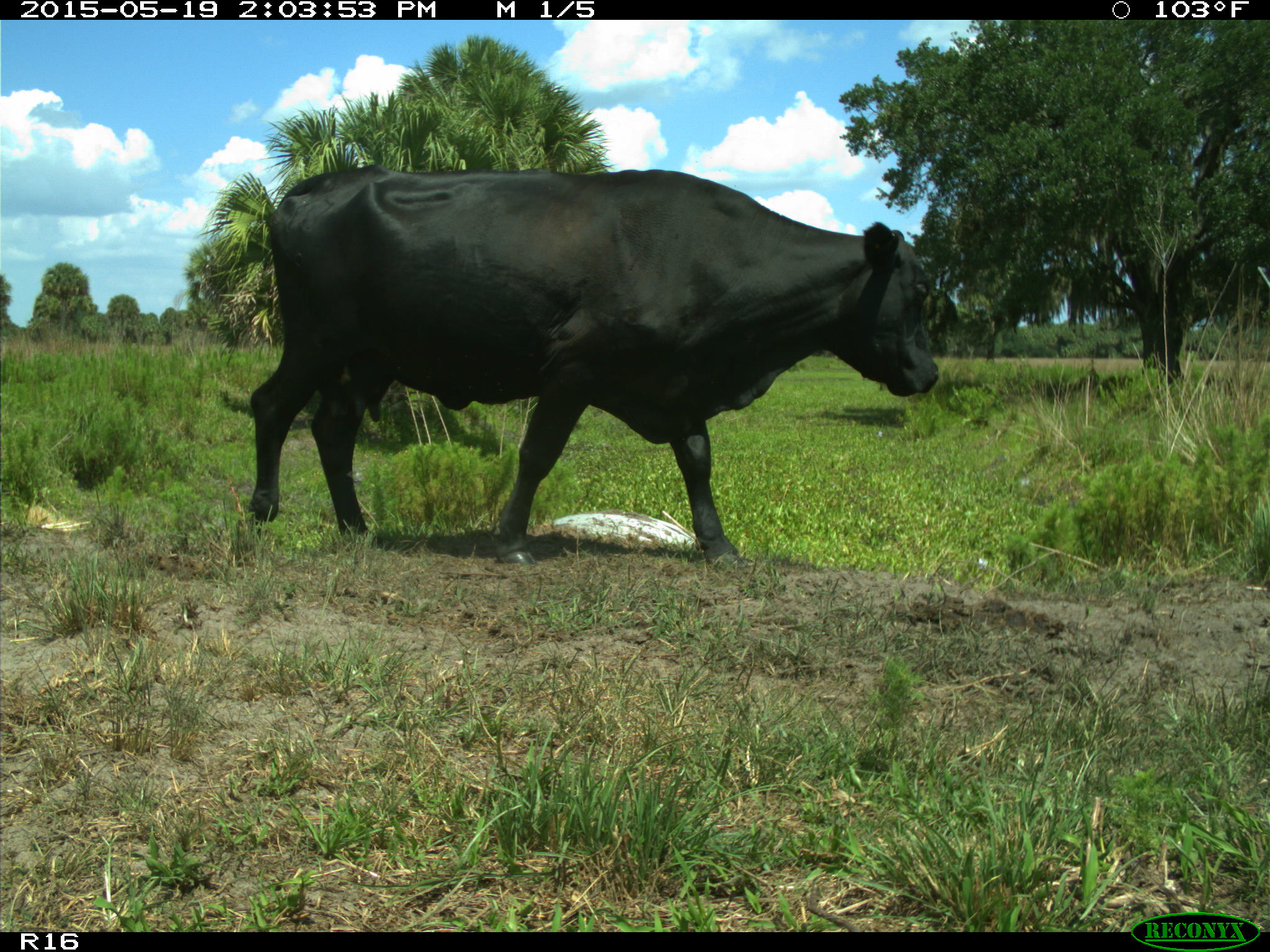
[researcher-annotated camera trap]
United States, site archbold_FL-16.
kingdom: Animalia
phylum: Chordata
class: Mammalia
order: Artiodactyla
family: Bovidae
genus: Bos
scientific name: Bos taurus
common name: domestic cow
Bos taurus (domestic cow).